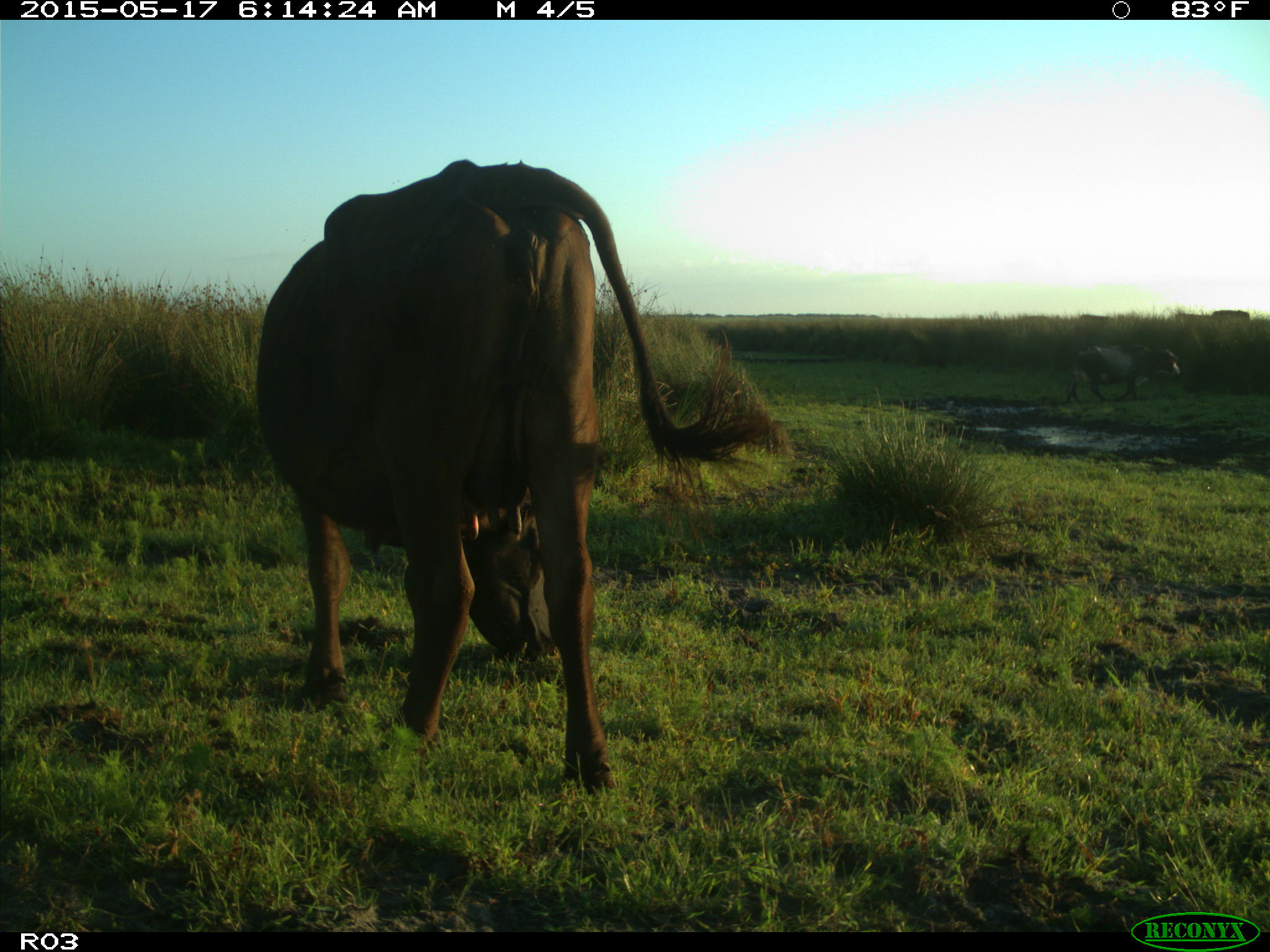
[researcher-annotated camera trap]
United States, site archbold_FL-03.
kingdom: Animalia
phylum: Chordata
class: Mammalia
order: Artiodactyla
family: Bovidae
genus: Bos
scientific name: Bos taurus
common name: domestic cow